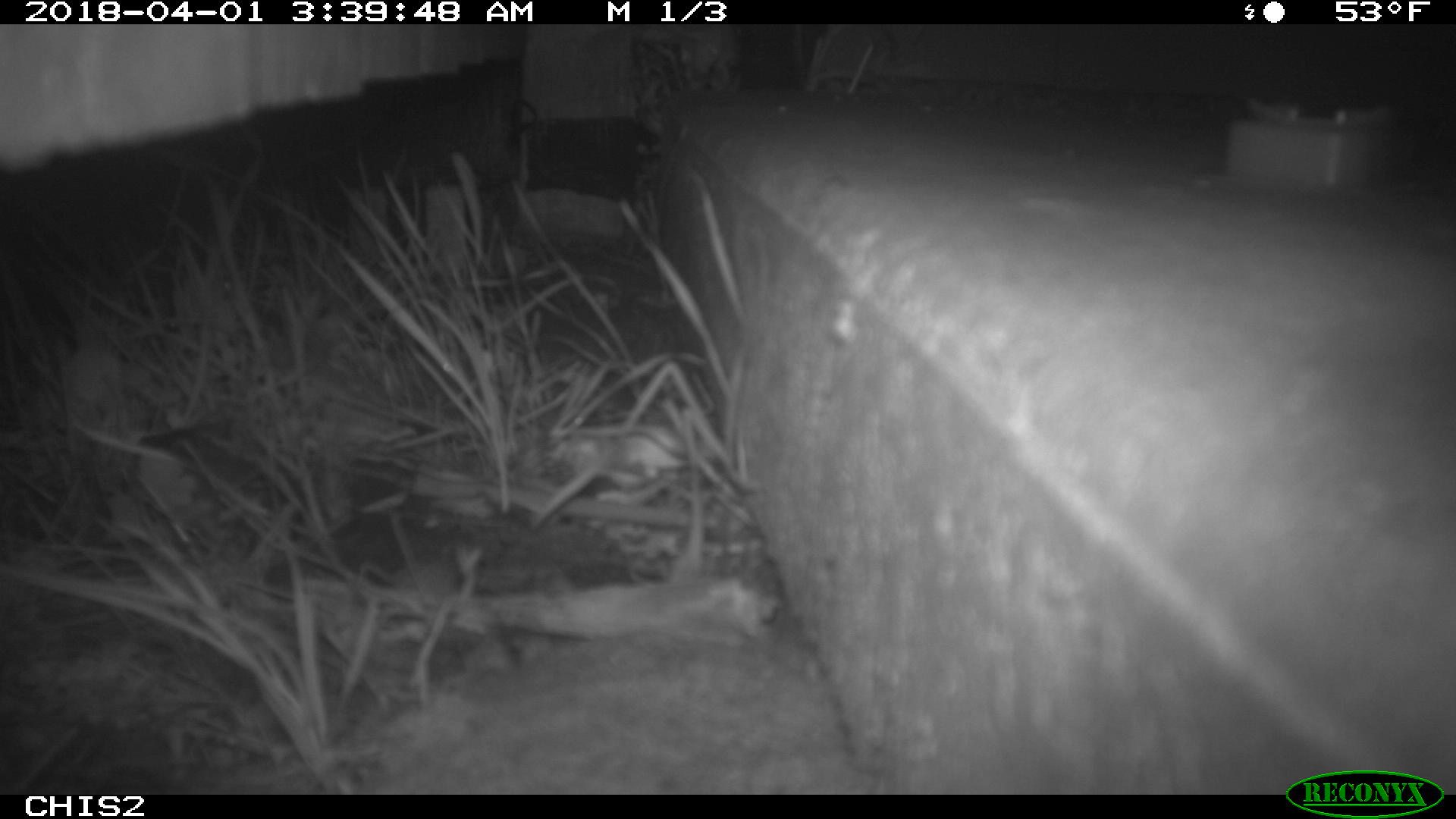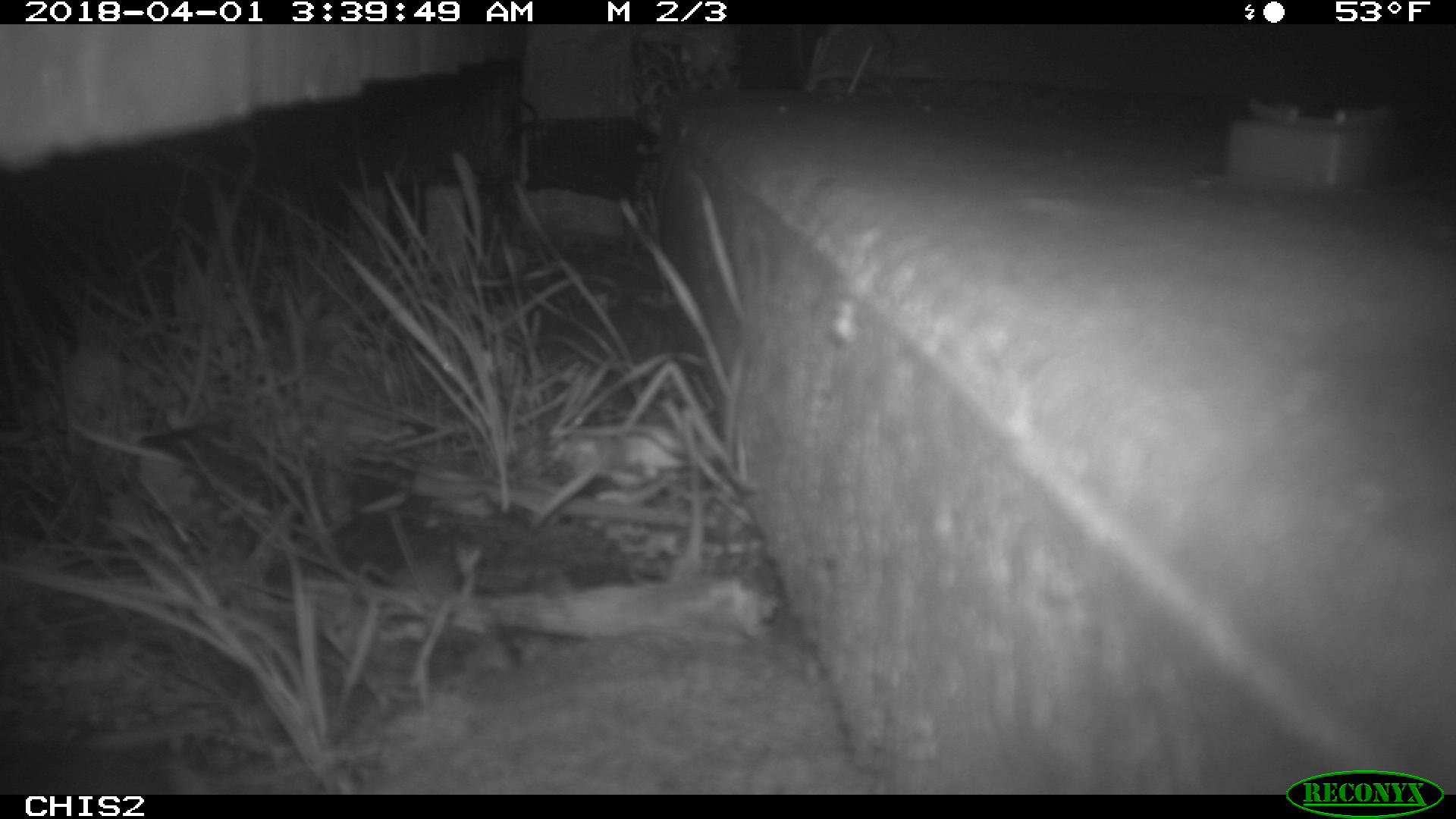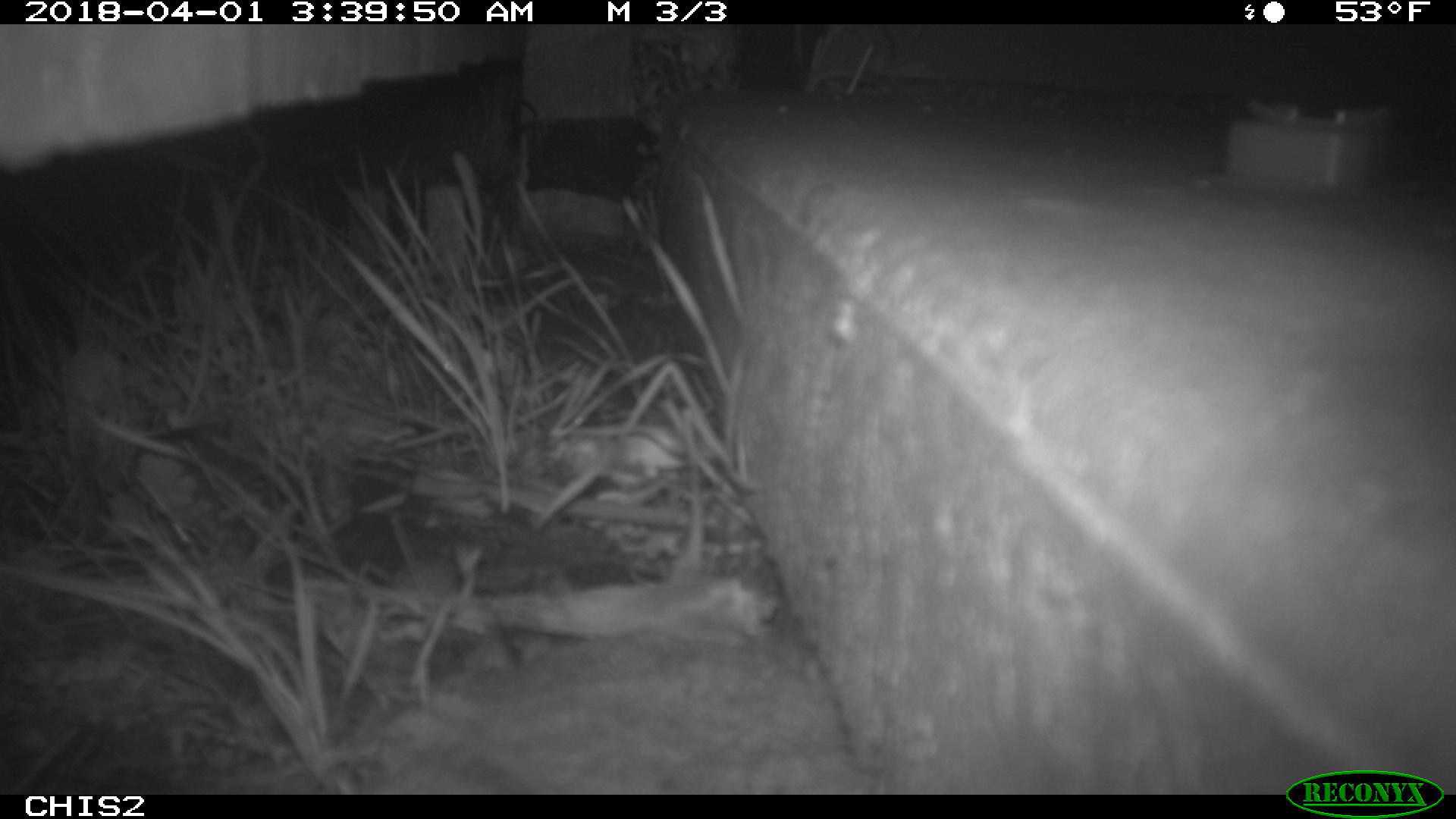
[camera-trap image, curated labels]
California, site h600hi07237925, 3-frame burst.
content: no animal present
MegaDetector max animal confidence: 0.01